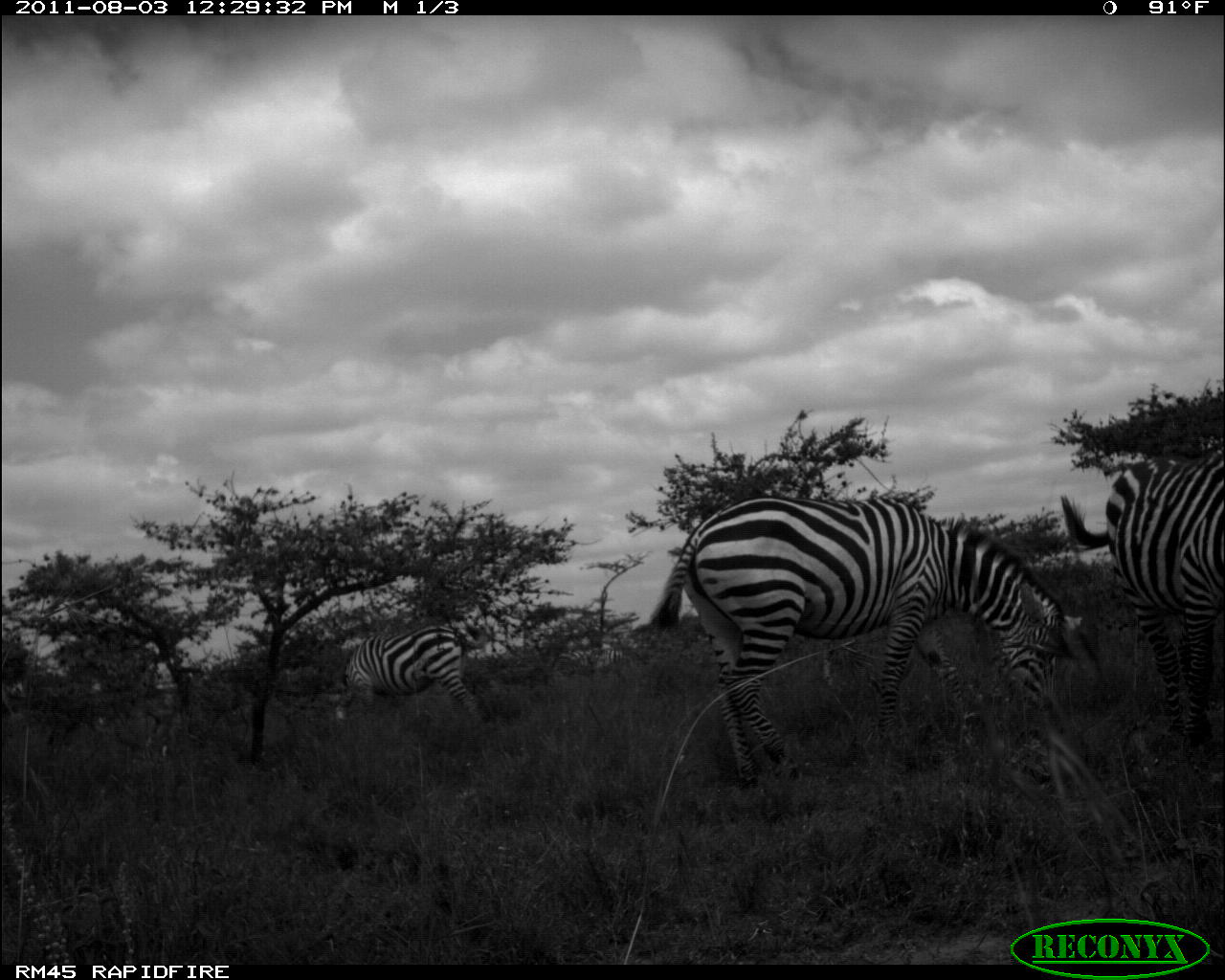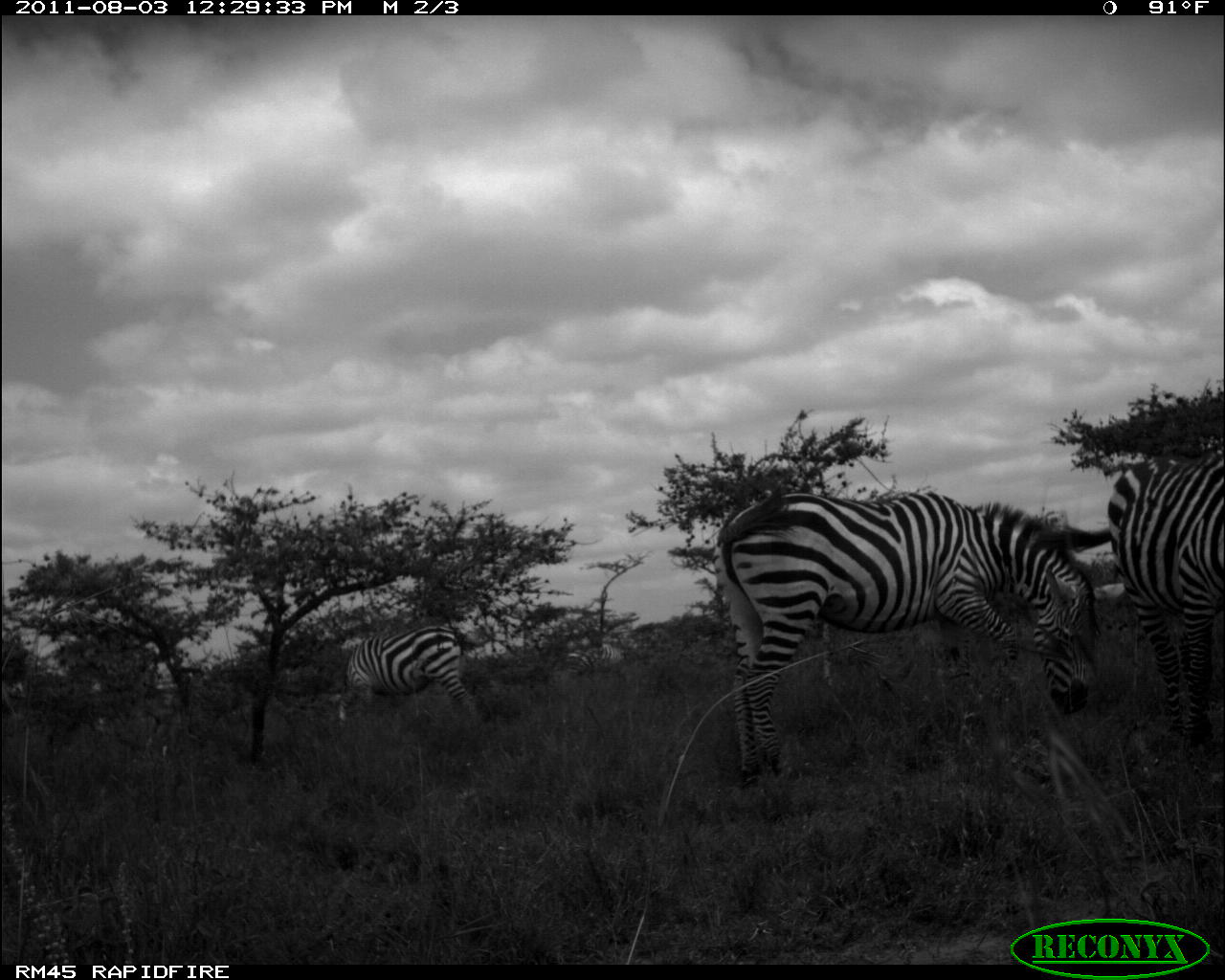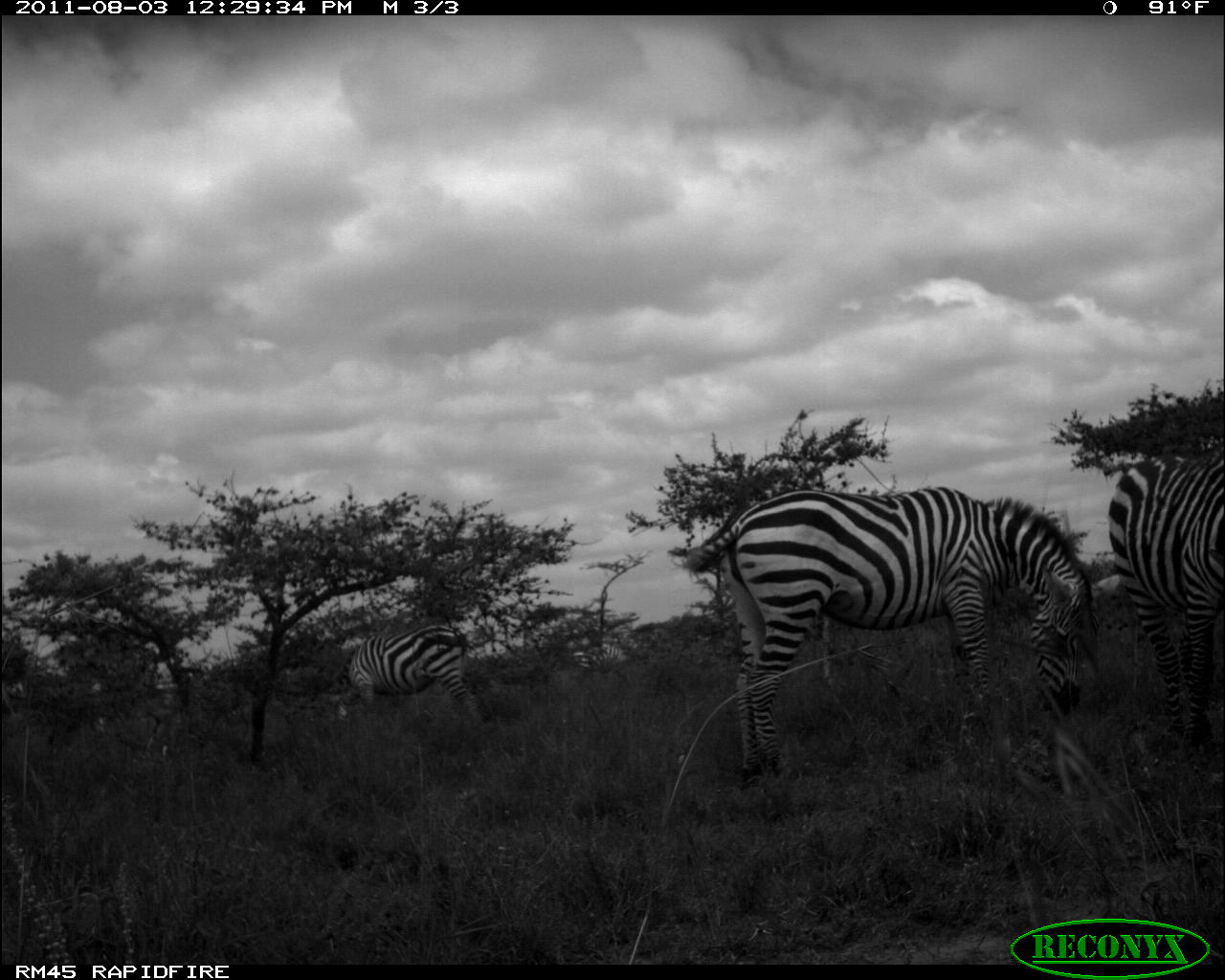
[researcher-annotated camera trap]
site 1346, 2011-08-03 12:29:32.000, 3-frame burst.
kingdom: Animalia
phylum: Chordata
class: Mammalia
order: Perissodactyla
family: Equidae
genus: Equus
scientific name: Equus quagga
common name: plains zebra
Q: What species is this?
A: Equus quagga (plains zebra).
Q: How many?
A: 4.